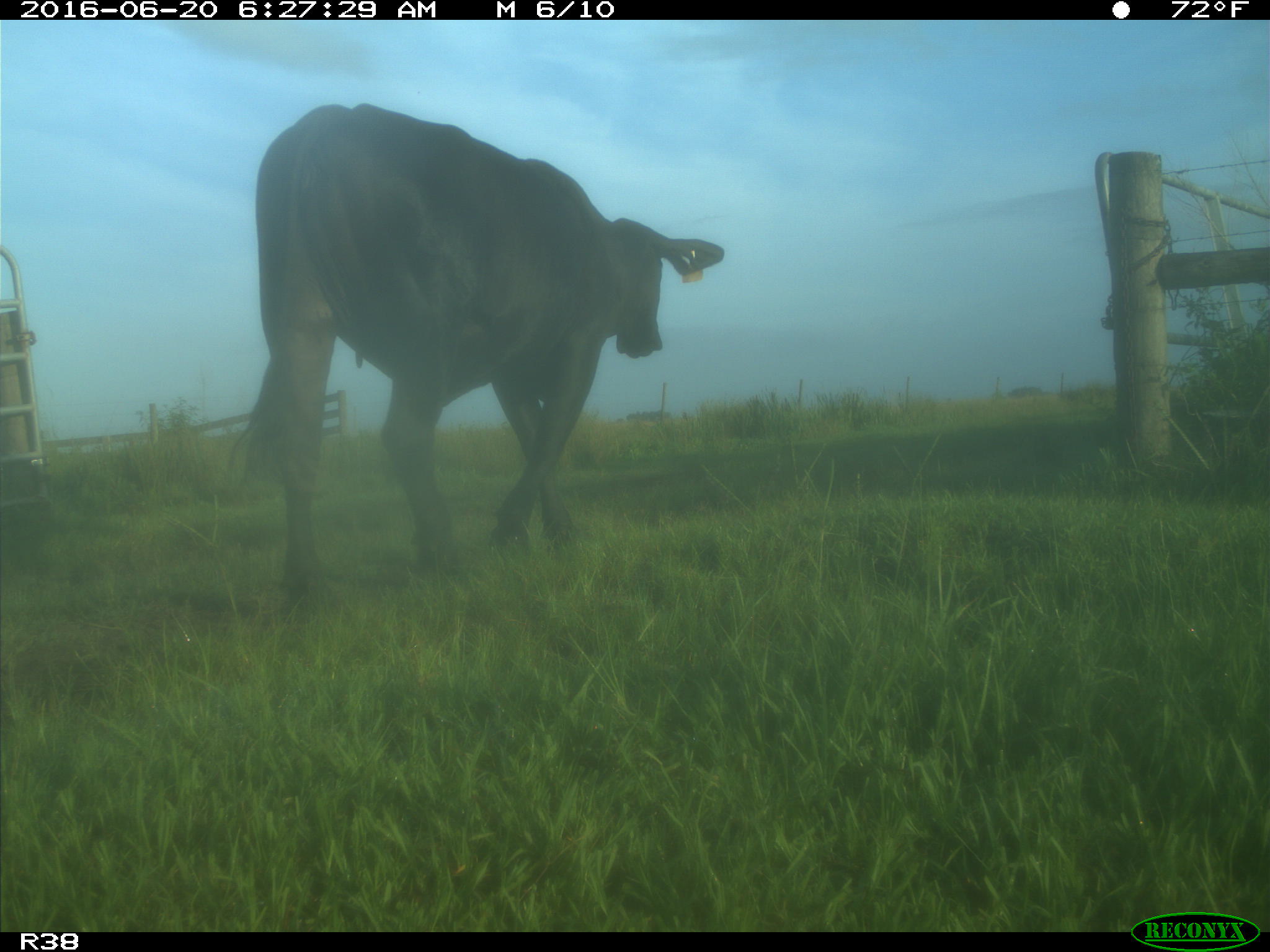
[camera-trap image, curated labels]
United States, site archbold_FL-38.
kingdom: Animalia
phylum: Chordata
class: Mammalia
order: Artiodactyla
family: Bovidae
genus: Bos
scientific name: Bos taurus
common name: domestic cow